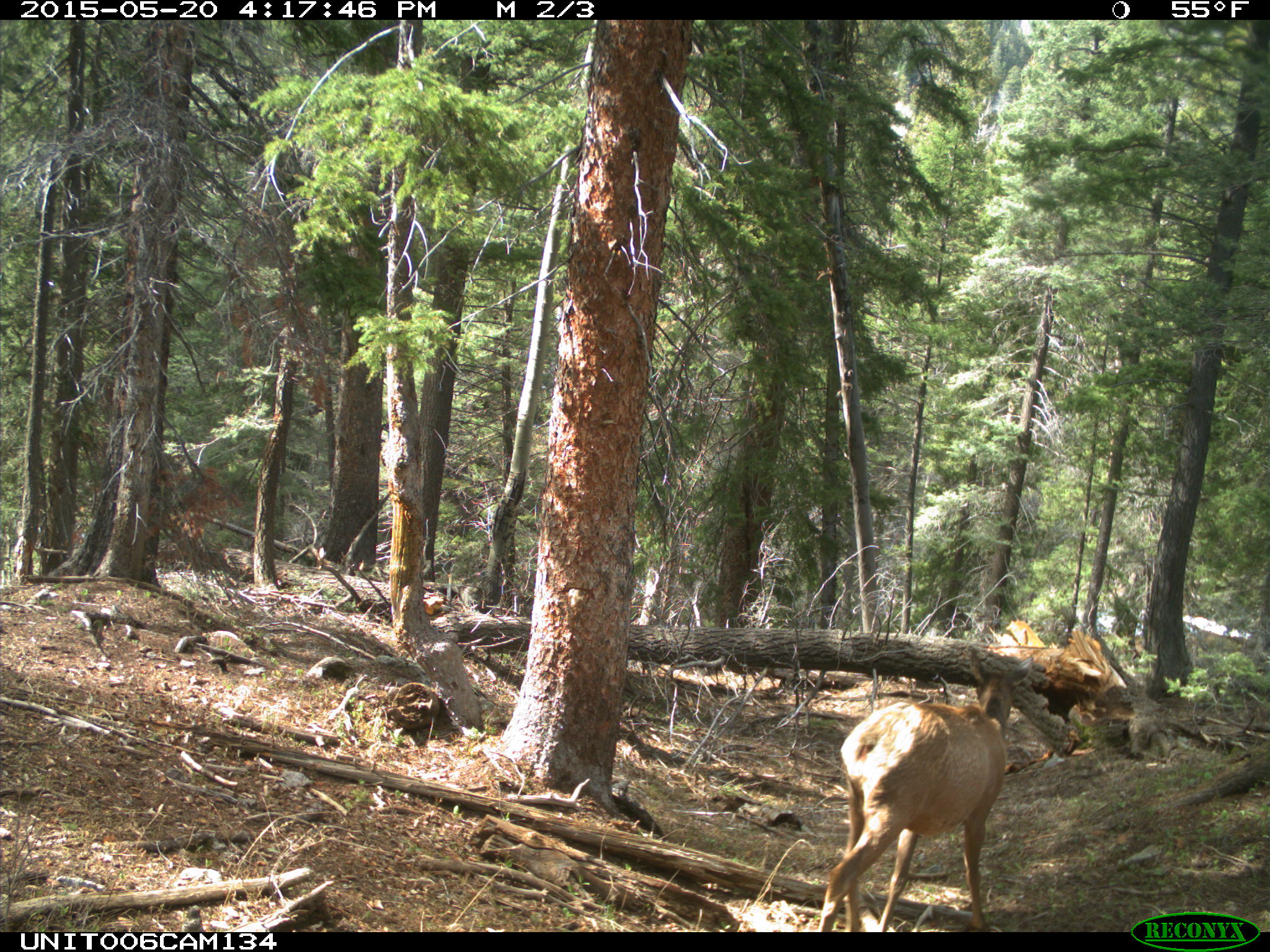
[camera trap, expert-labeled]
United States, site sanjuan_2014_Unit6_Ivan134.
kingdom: Animalia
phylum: Chordata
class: Mammalia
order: Artiodactyla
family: Cervidae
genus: Cervus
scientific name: Cervus elaphus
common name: red deer